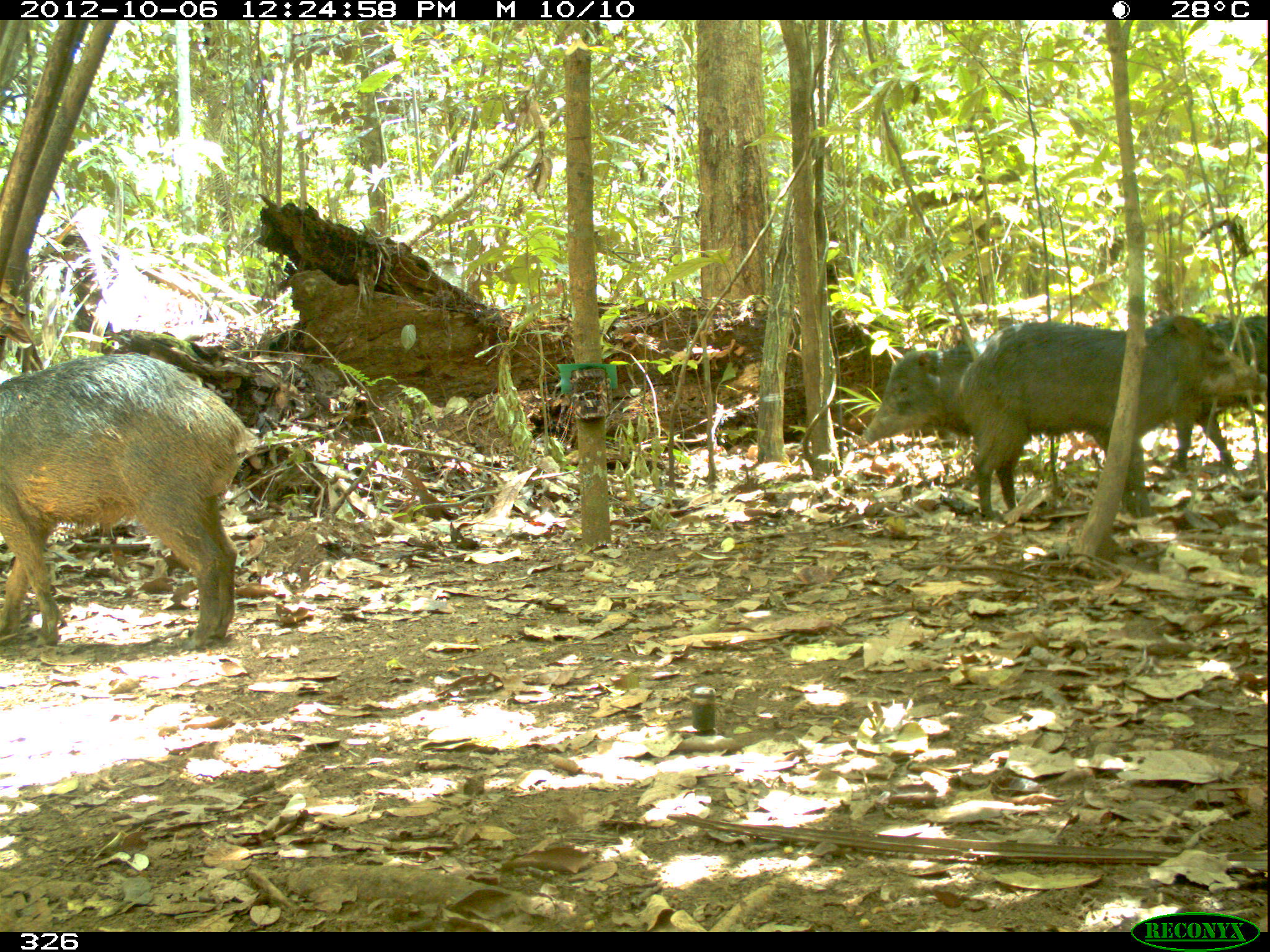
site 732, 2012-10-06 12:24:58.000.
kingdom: Animalia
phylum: Chordata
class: Mammalia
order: Artiodactyla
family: Tayassuidae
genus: Tayassu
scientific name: Tayassu pecari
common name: white-lipped peccary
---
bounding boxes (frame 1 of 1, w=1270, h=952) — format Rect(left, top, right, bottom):
tayassu pecari: Rect(0, 352, 256, 650); Rect(957, 315, 1267, 522); Rect(860, 341, 1110, 492); Rect(1165, 313, 1267, 474)